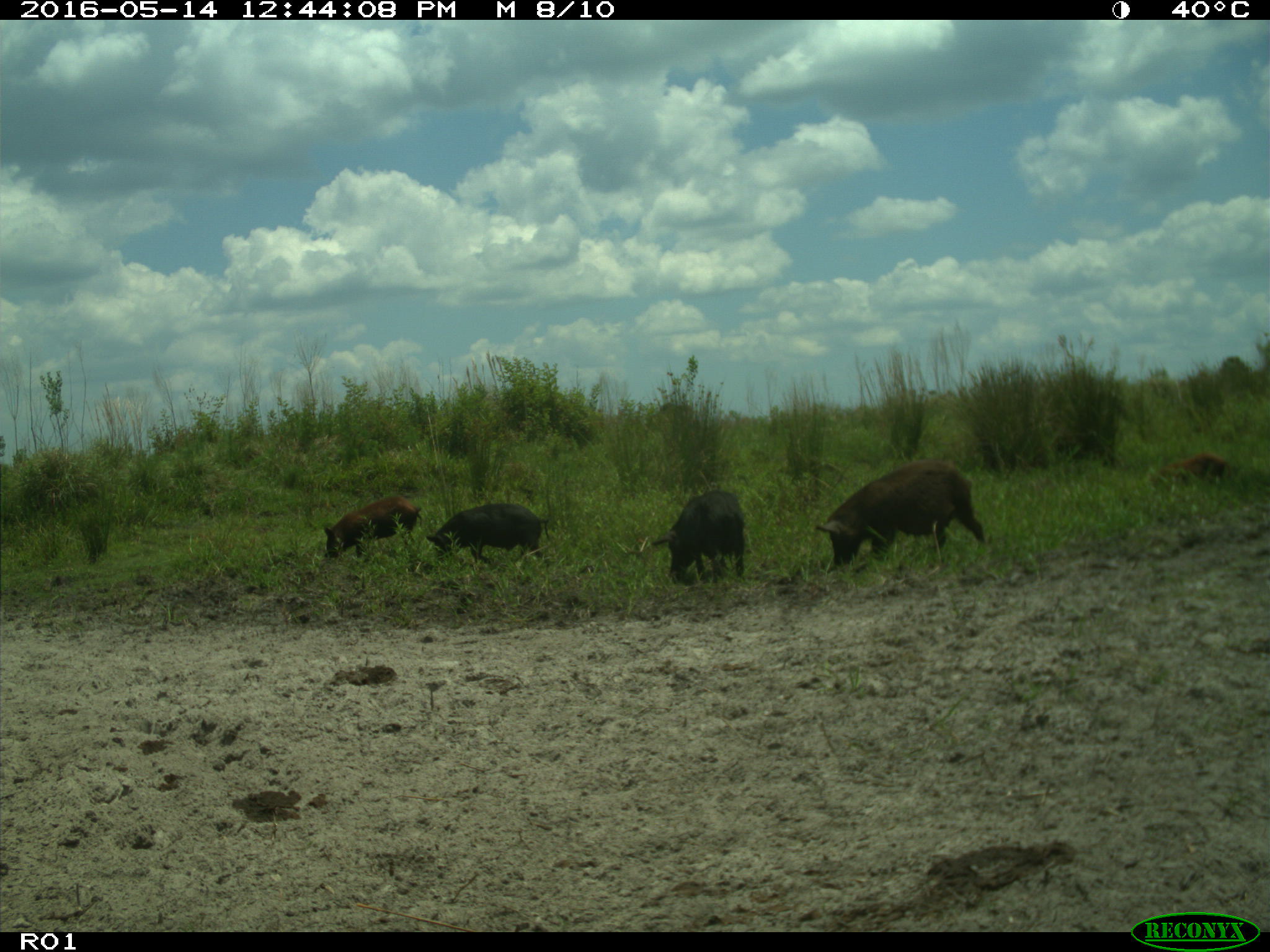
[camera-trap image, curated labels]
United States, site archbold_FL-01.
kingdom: Animalia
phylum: Chordata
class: Mammalia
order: Artiodactyla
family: Suidae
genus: Sus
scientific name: Sus scrofa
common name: wild boar